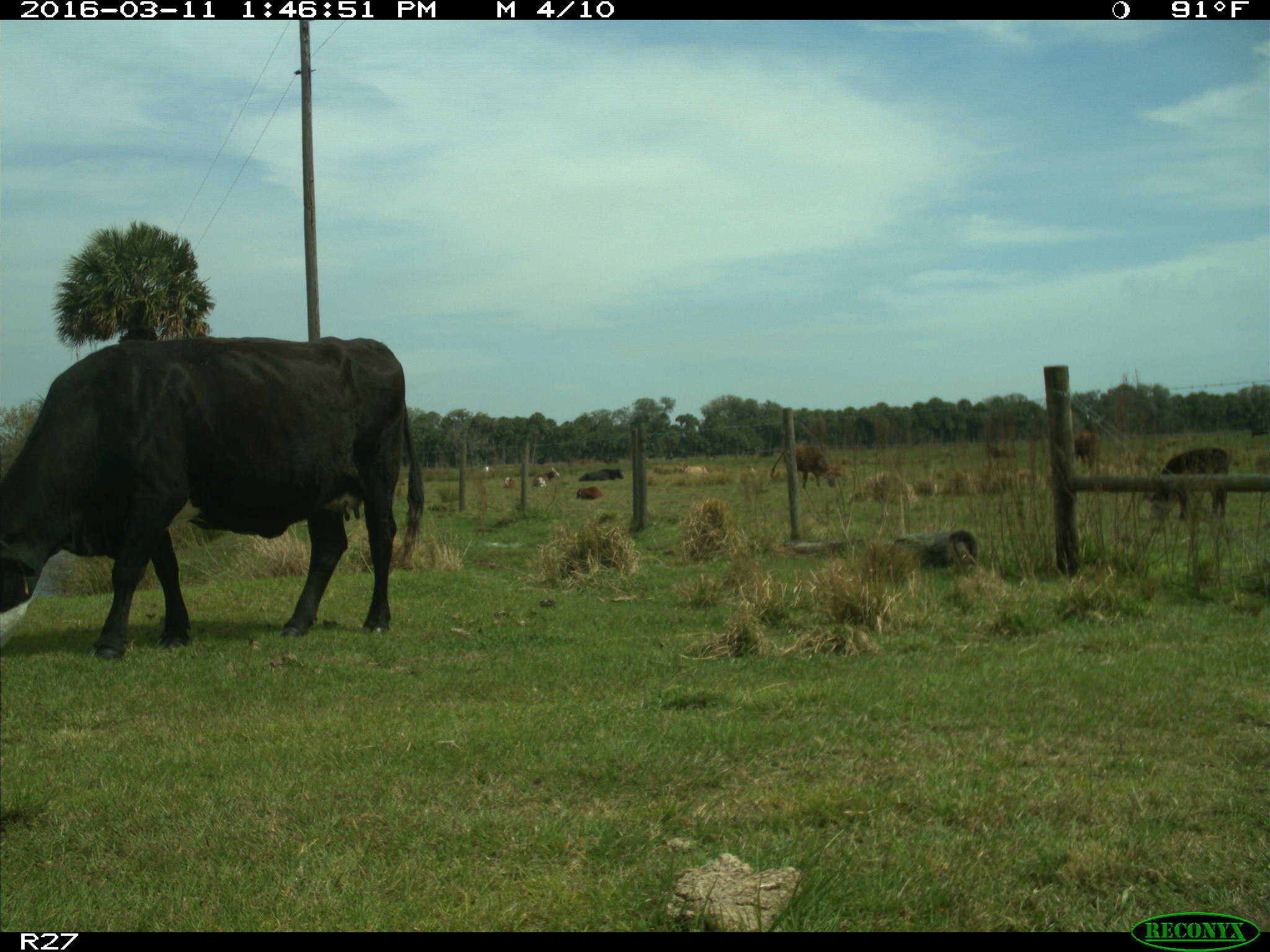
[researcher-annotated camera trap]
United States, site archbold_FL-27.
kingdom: Animalia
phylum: Chordata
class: Mammalia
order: Artiodactyla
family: Bovidae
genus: Bos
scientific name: Bos taurus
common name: domestic cow